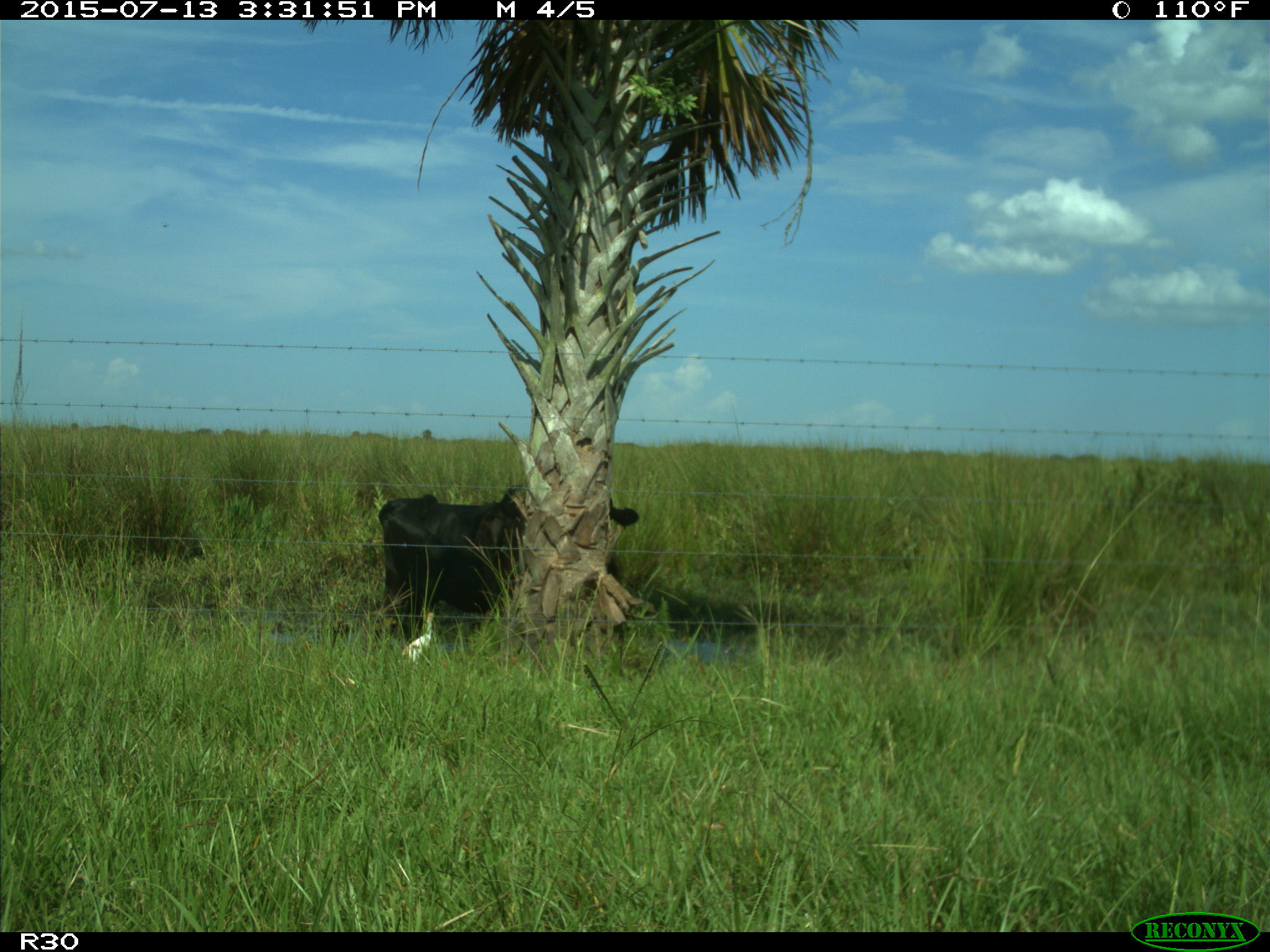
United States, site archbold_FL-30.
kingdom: Animalia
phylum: Chordata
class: Mammalia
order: Artiodactyla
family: Bovidae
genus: Bos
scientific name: Bos taurus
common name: domestic cow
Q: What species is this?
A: Bos taurus (domestic cow).